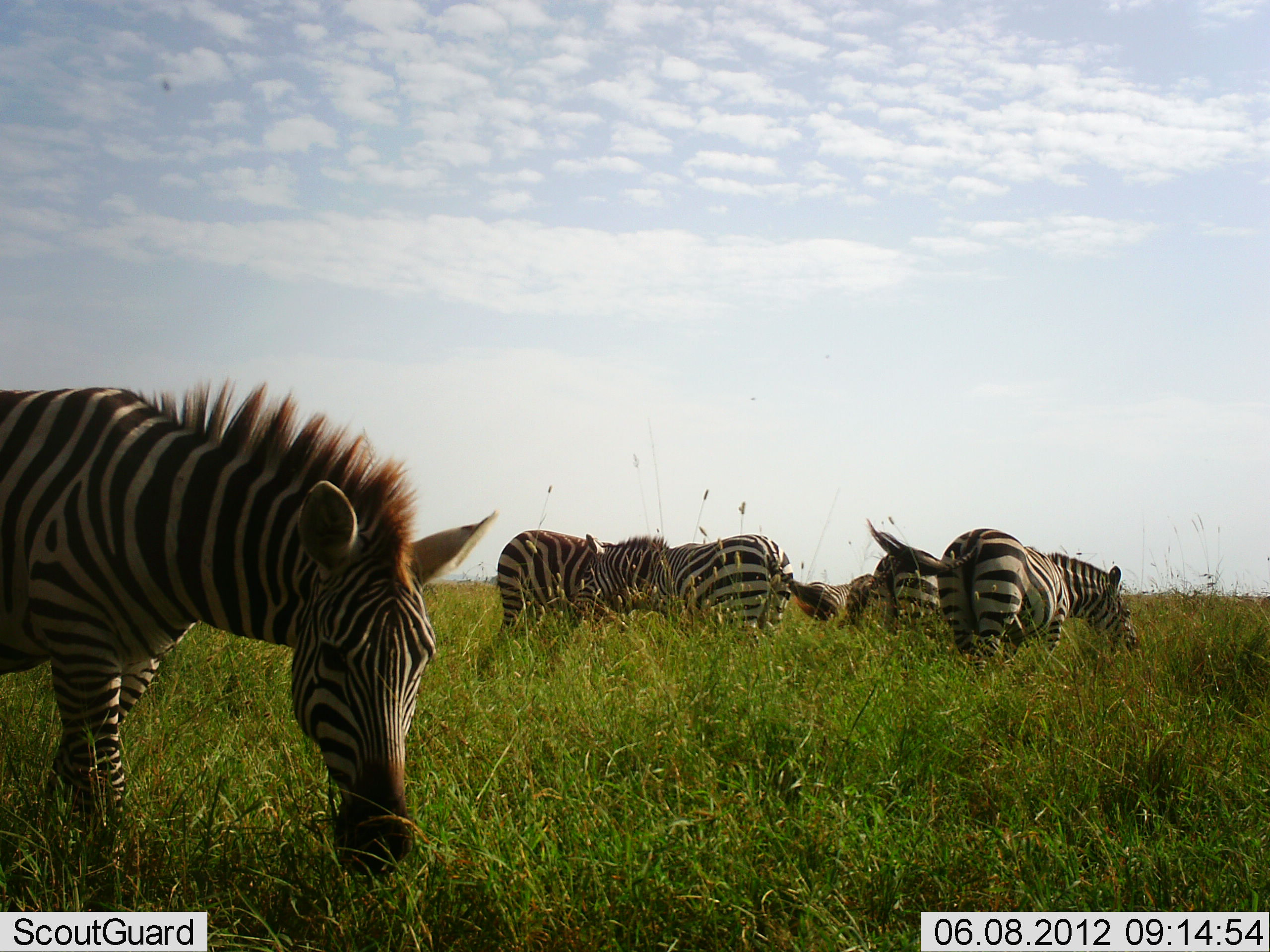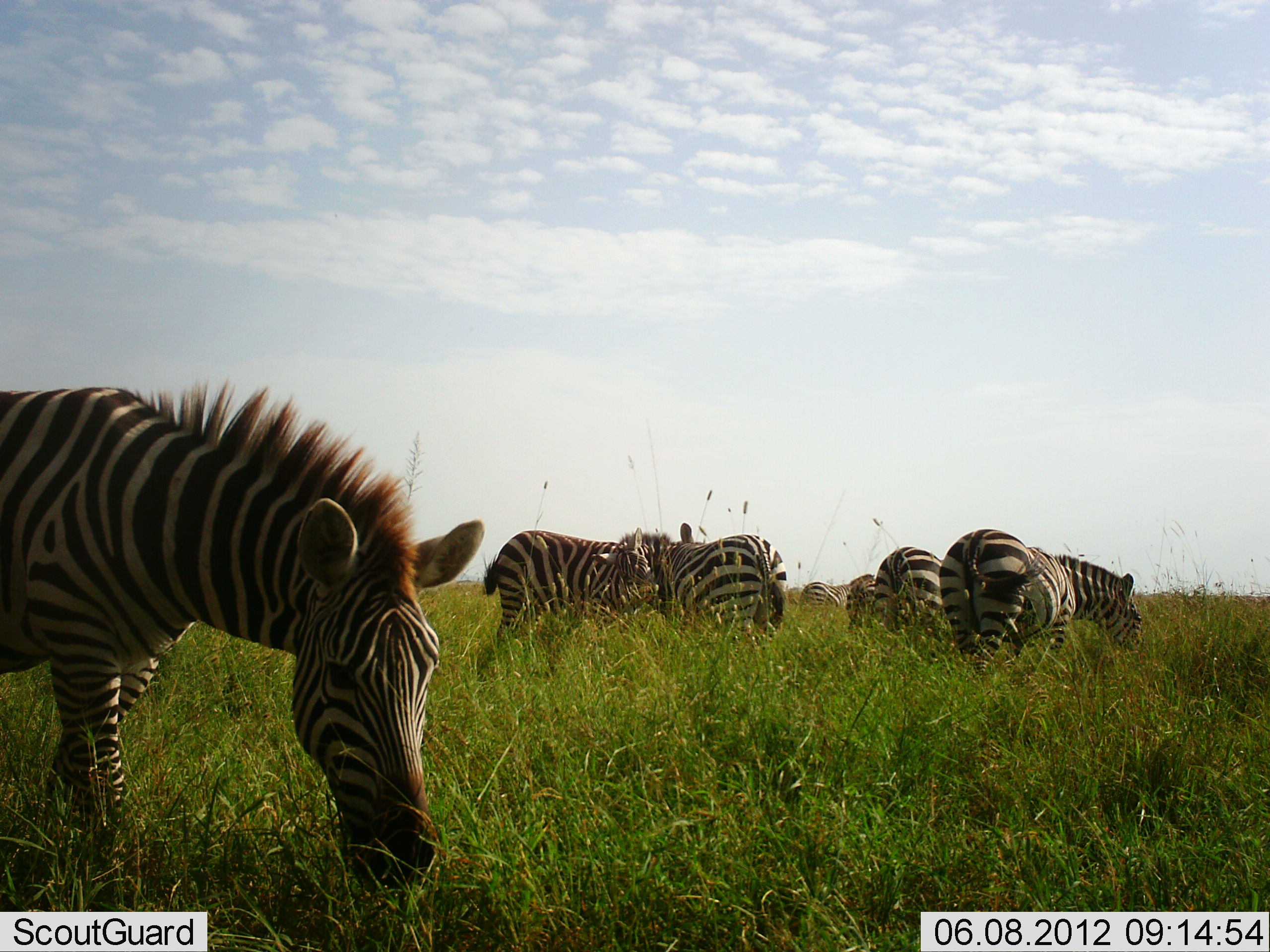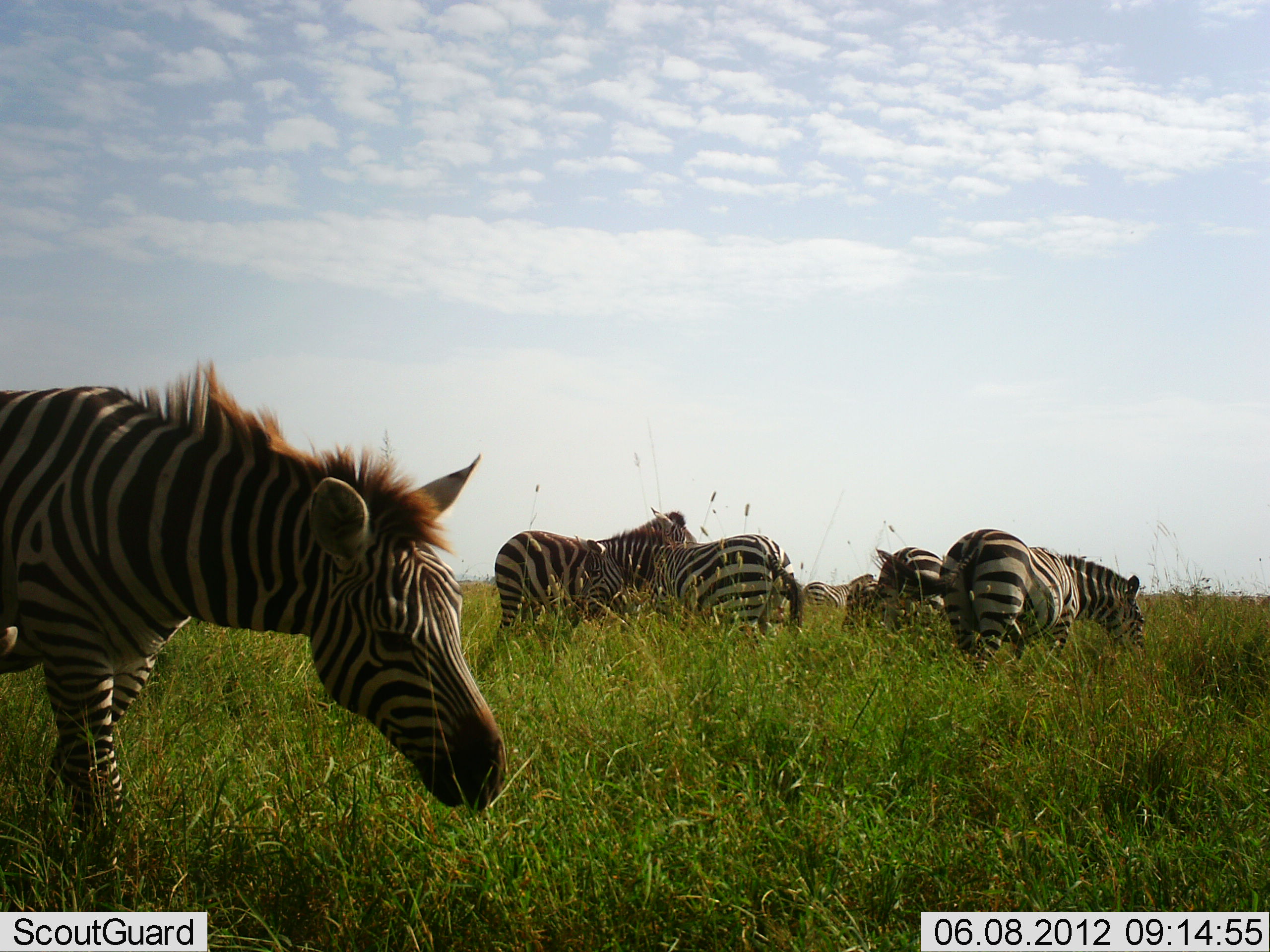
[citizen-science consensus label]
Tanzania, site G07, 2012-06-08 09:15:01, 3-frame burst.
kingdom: Animalia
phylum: Chordata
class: Mammalia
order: Perissodactyla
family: Equidae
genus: Equus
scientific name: Equus quagga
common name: plains zebra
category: zebra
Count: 7.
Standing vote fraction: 70%.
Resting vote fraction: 0%.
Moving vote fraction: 0%.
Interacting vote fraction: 10%.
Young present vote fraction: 0%.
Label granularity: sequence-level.